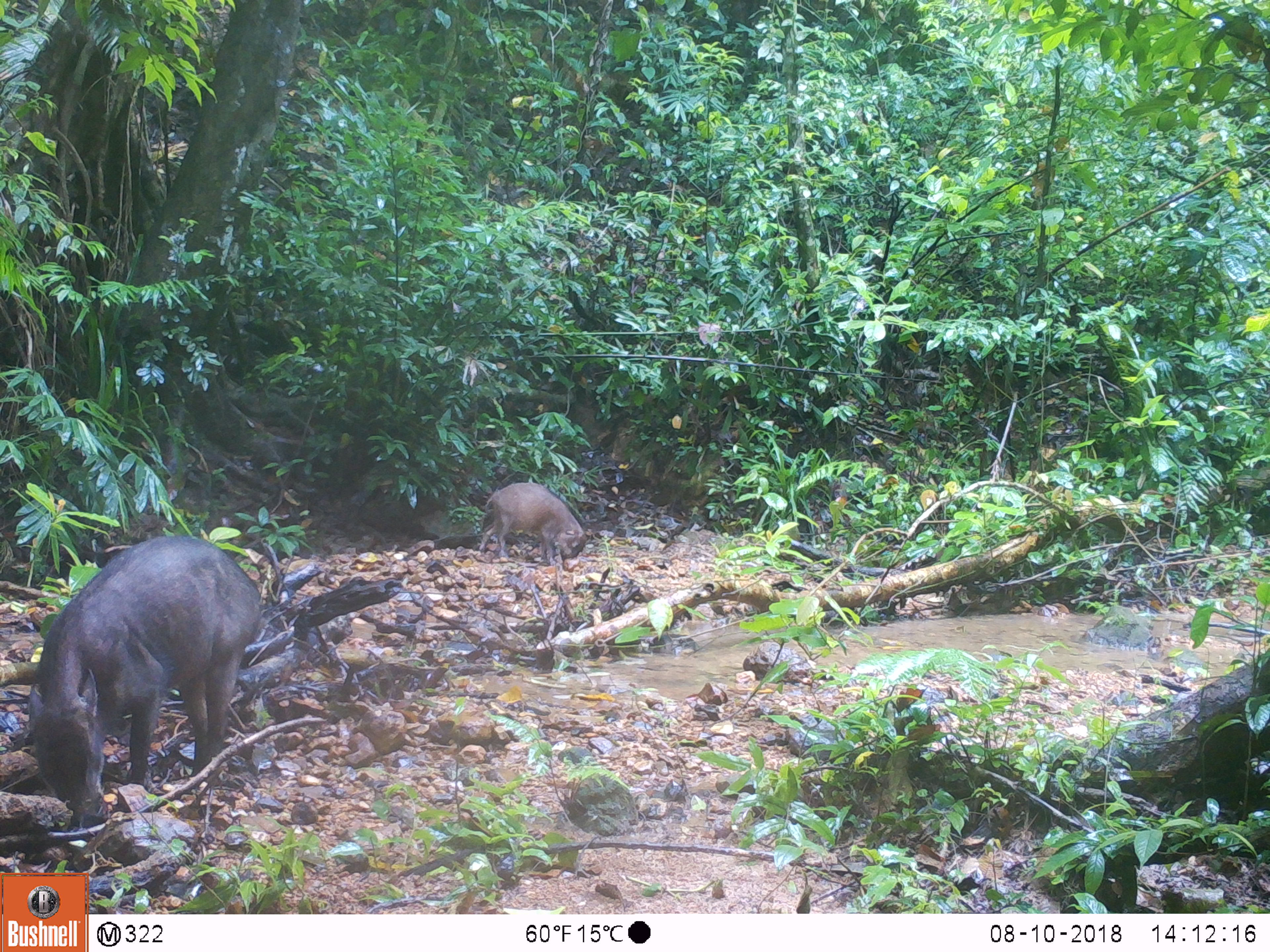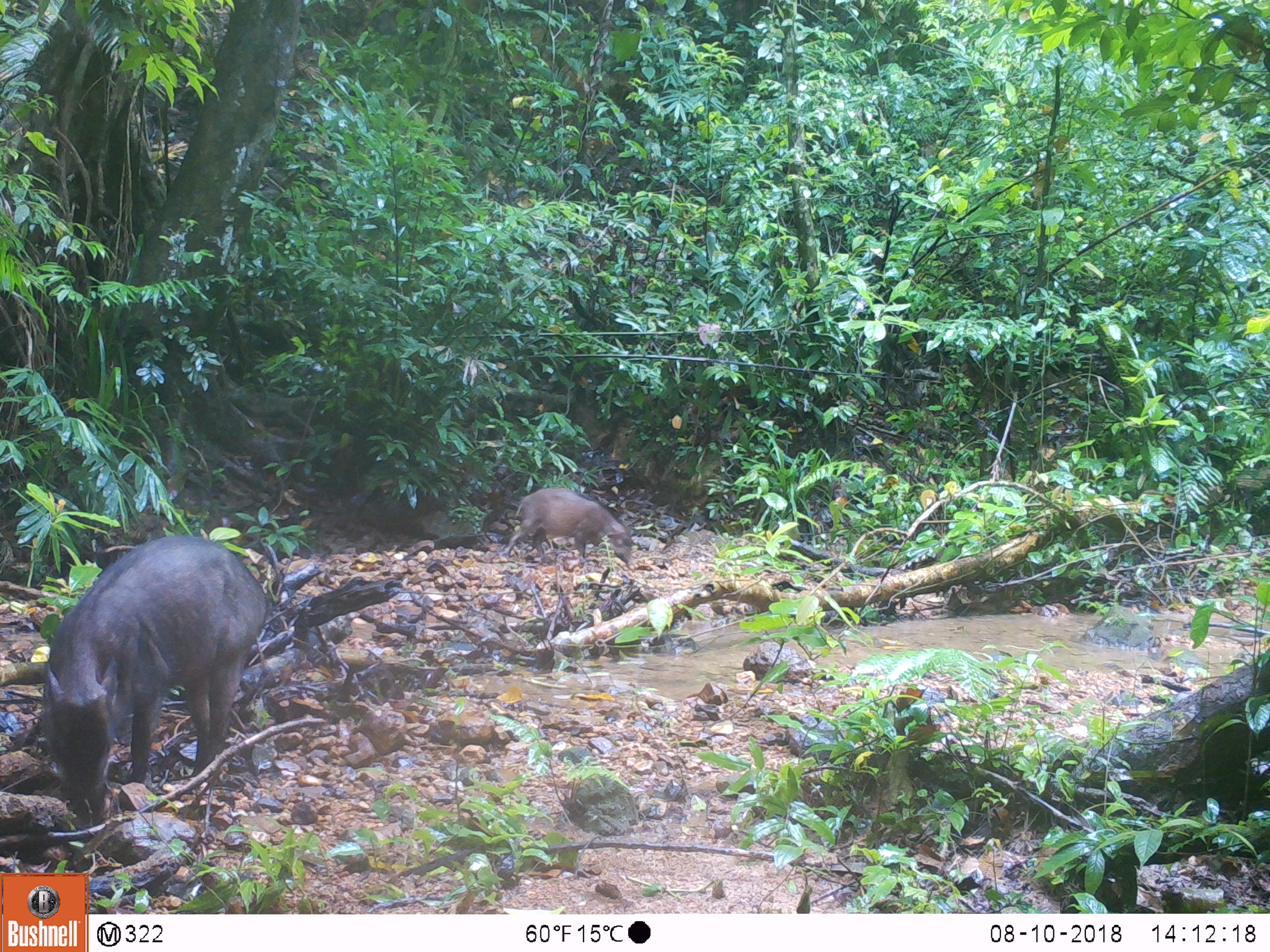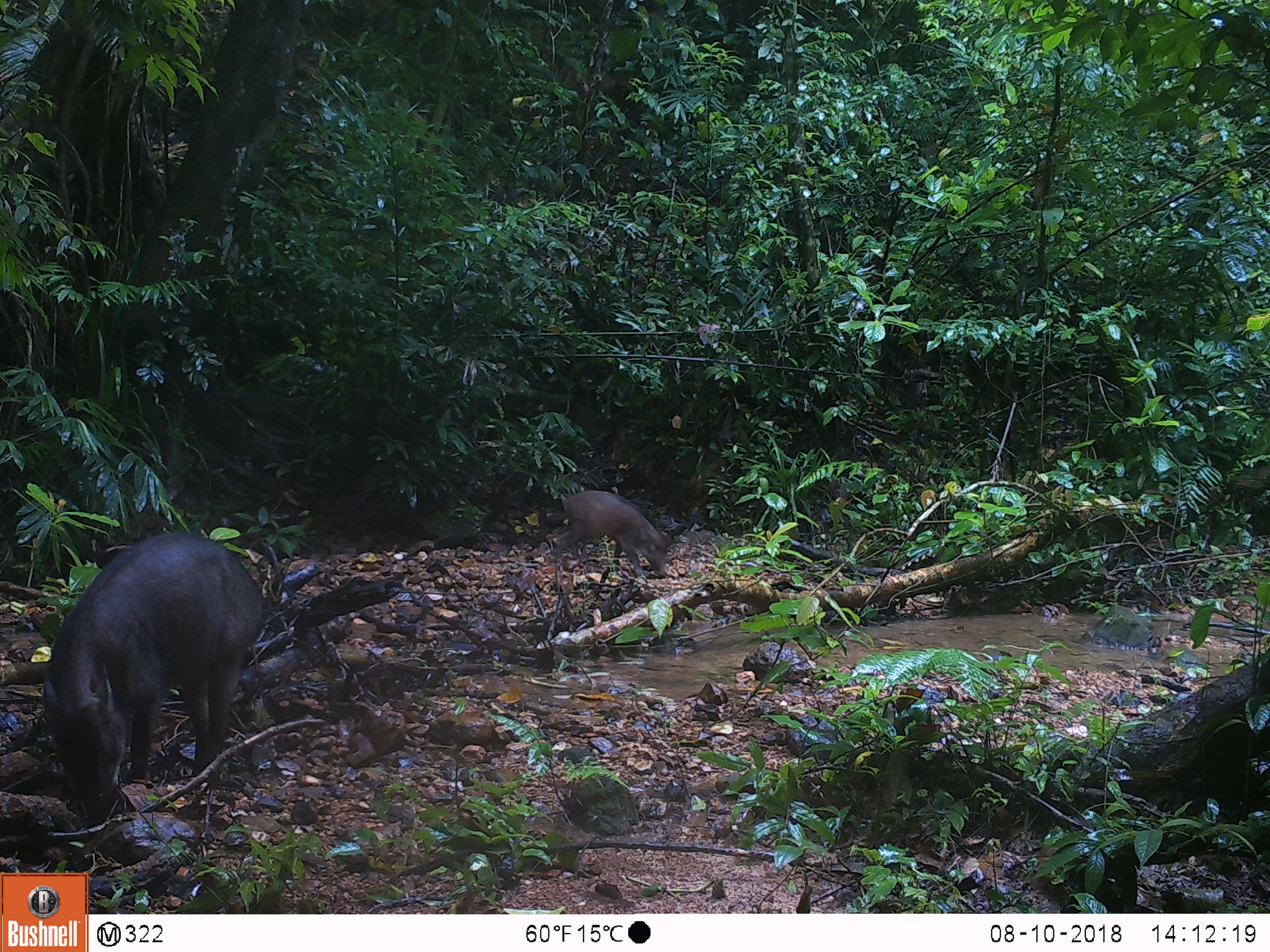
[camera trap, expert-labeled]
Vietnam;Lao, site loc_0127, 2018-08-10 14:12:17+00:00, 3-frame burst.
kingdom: Animalia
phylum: Chordata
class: Mammalia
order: Artiodactyla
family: Suidae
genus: Sus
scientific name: Sus scrofa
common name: eurasian wild pig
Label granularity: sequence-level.